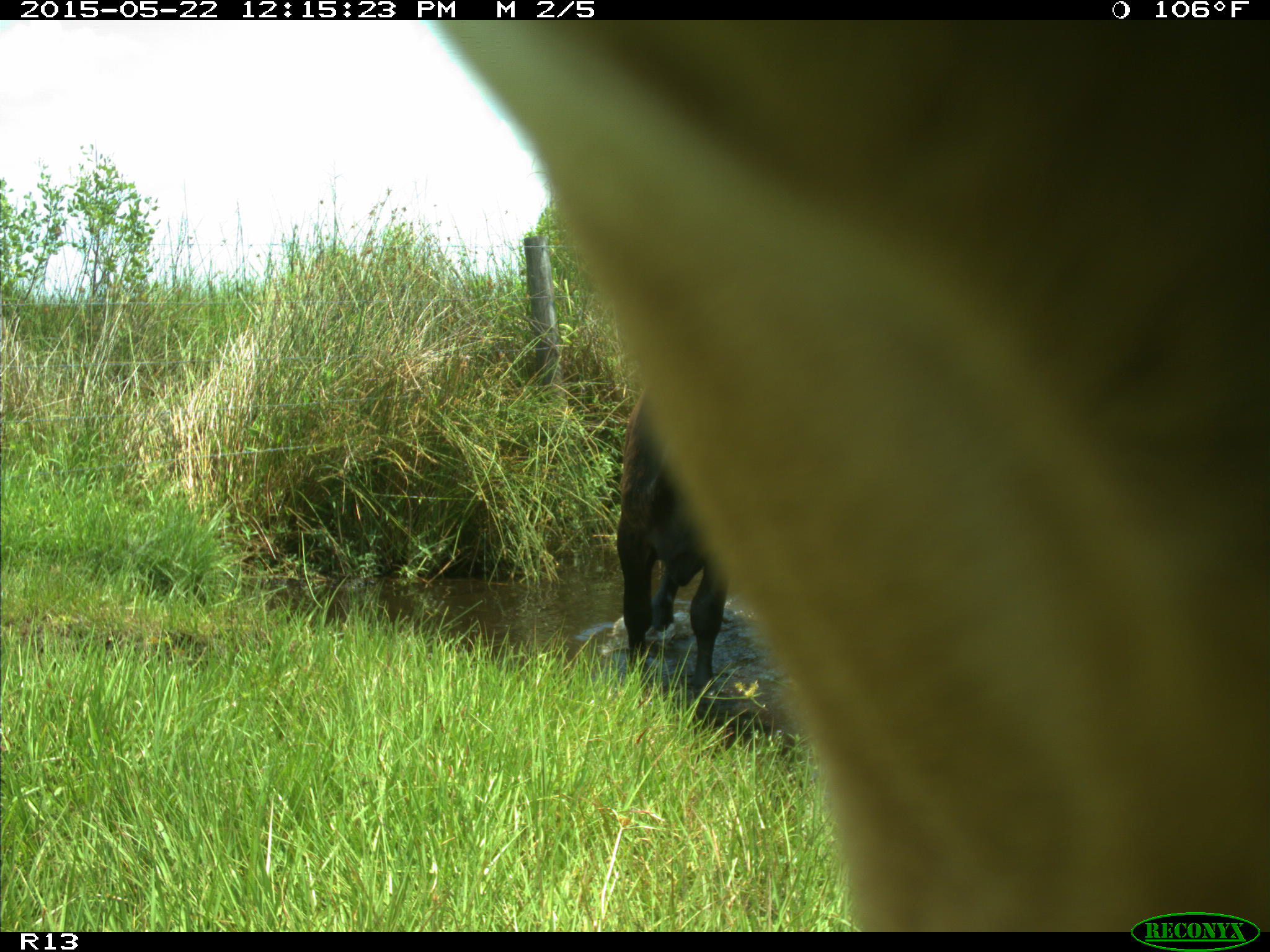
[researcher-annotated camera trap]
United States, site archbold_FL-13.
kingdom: Animalia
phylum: Chordata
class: Mammalia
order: Artiodactyla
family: Bovidae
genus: Bos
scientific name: Bos taurus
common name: domestic cow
Bos taurus (domestic cow).